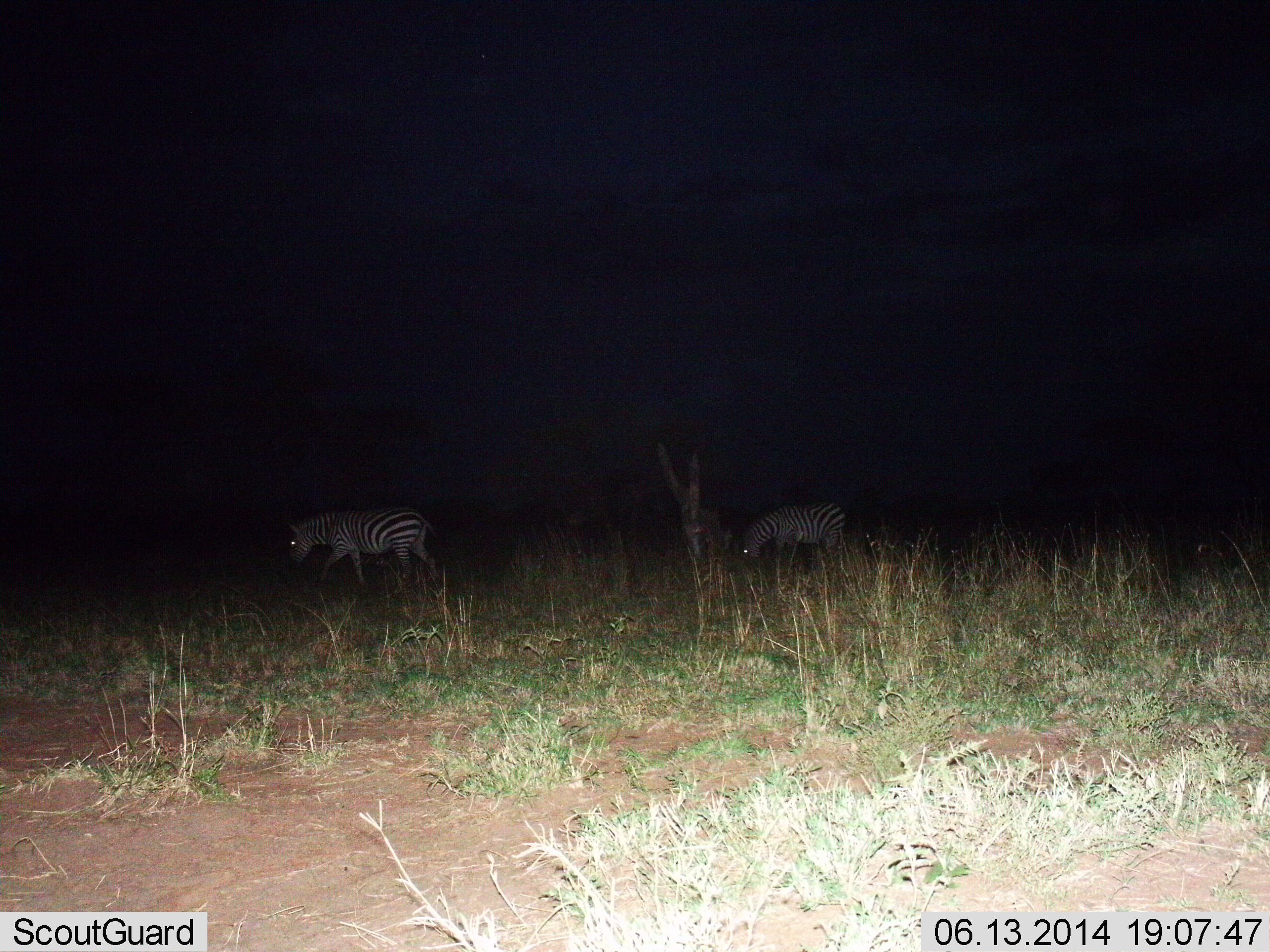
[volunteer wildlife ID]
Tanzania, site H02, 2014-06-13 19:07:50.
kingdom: Animalia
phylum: Chordata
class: Mammalia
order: Perissodactyla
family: Equidae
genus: Equus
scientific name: Equus quagga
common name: plains zebra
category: zebra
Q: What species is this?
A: Zebra (plains zebra) (Equus quagga).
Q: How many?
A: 2.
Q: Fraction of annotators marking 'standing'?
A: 20%.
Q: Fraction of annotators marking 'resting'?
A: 0%.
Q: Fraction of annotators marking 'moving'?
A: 50%.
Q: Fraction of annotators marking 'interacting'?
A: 0%.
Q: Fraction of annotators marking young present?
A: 0%.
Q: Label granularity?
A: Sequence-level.